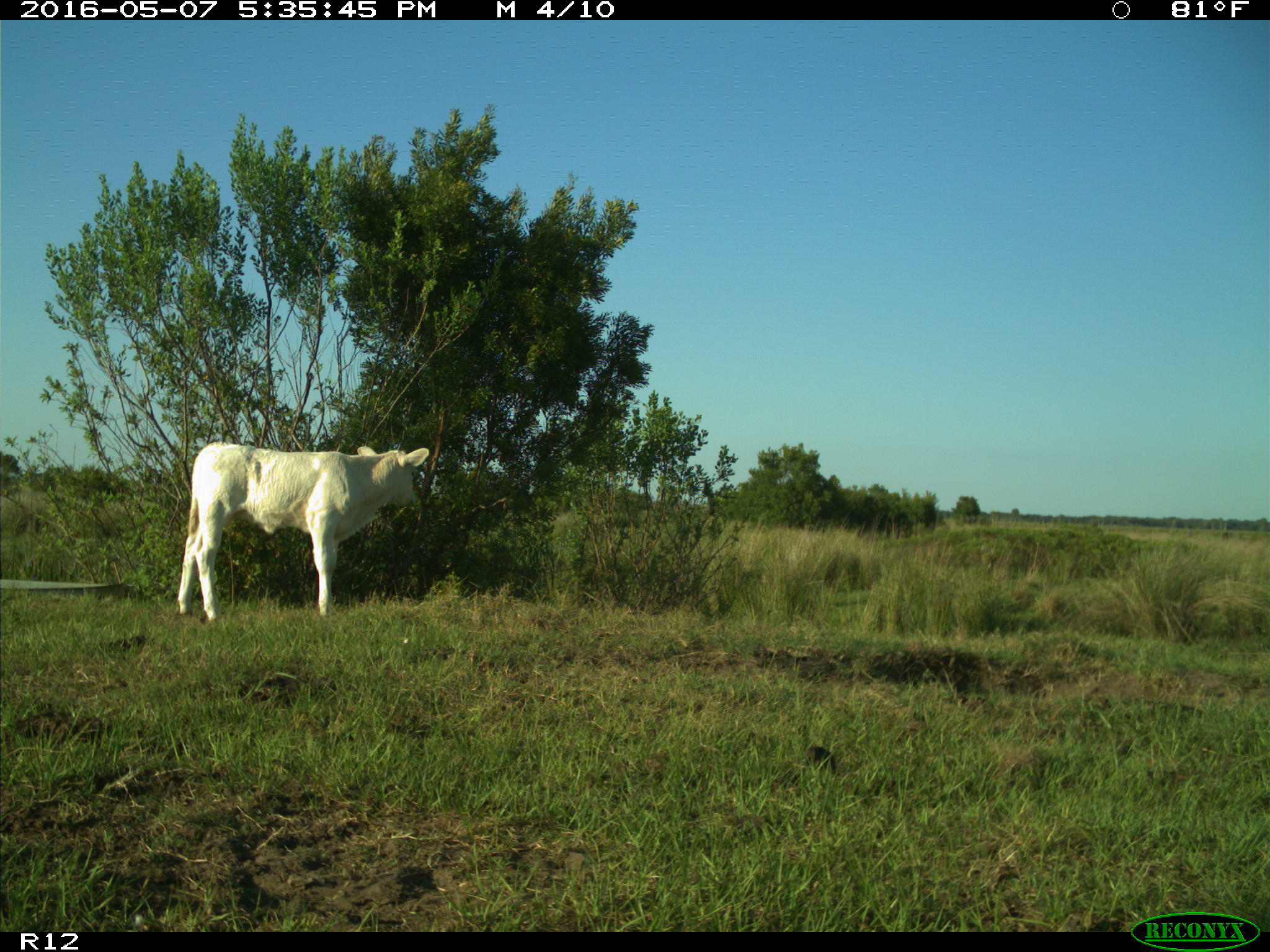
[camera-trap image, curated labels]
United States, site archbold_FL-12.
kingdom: Animalia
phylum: Chordata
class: Mammalia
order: Artiodactyla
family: Bovidae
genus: Bos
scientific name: Bos taurus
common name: domestic cow